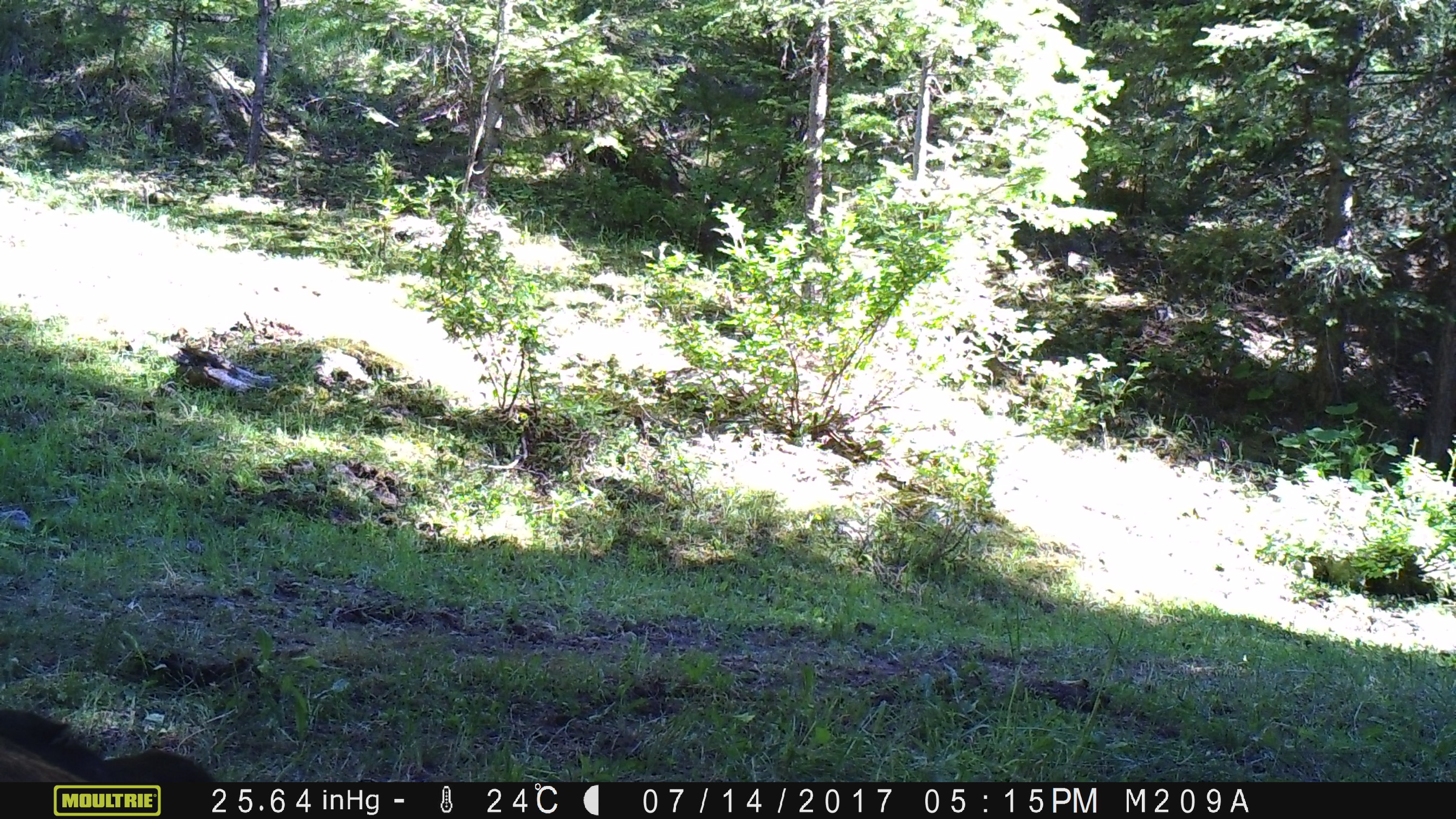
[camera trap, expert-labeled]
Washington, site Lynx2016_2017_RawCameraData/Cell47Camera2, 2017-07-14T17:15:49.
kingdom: Animalia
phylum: Chordata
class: Mammalia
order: Artiodactyla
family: Bovidae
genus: Bos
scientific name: Bos taurus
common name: domestic cattle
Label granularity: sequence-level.